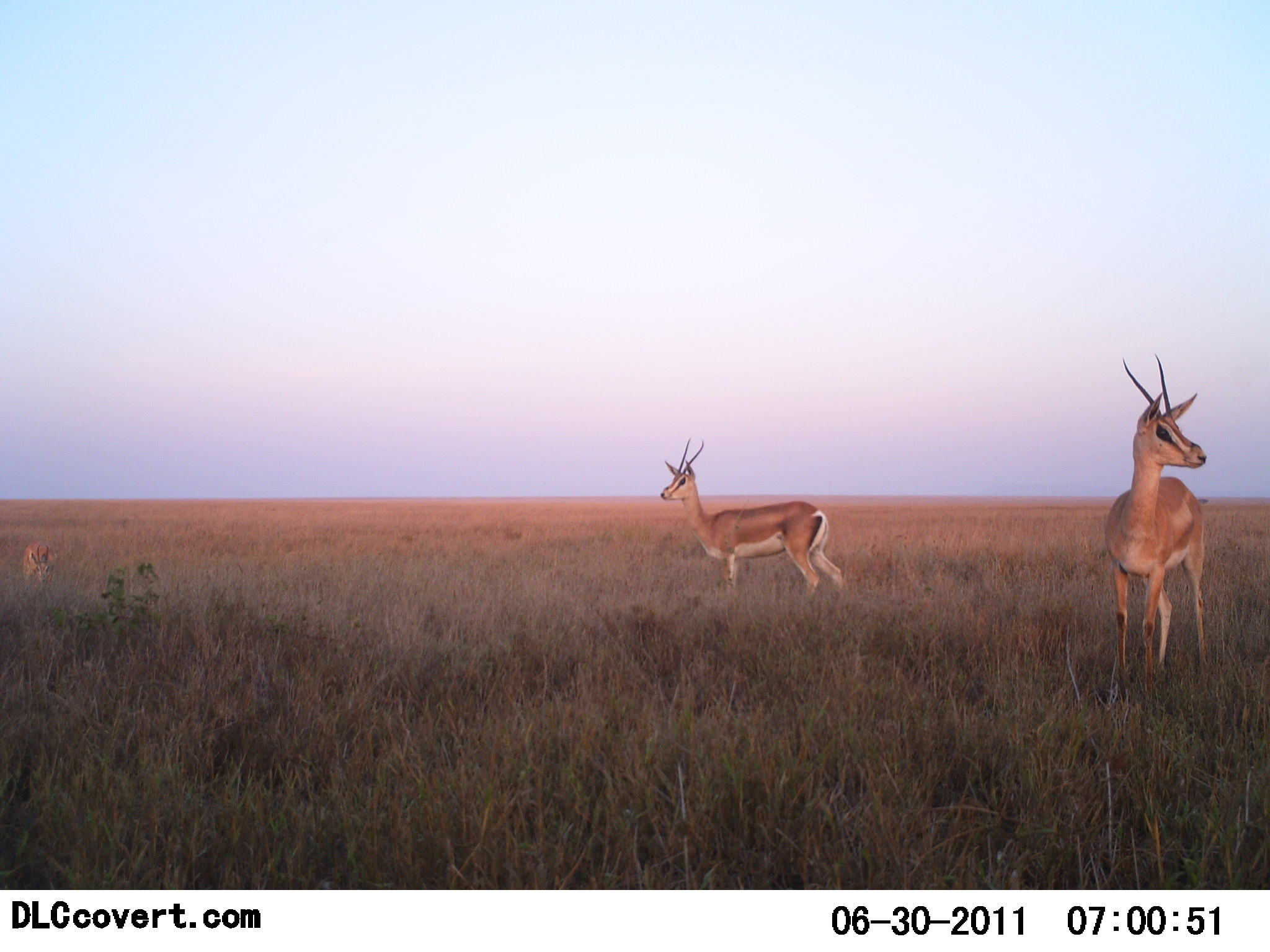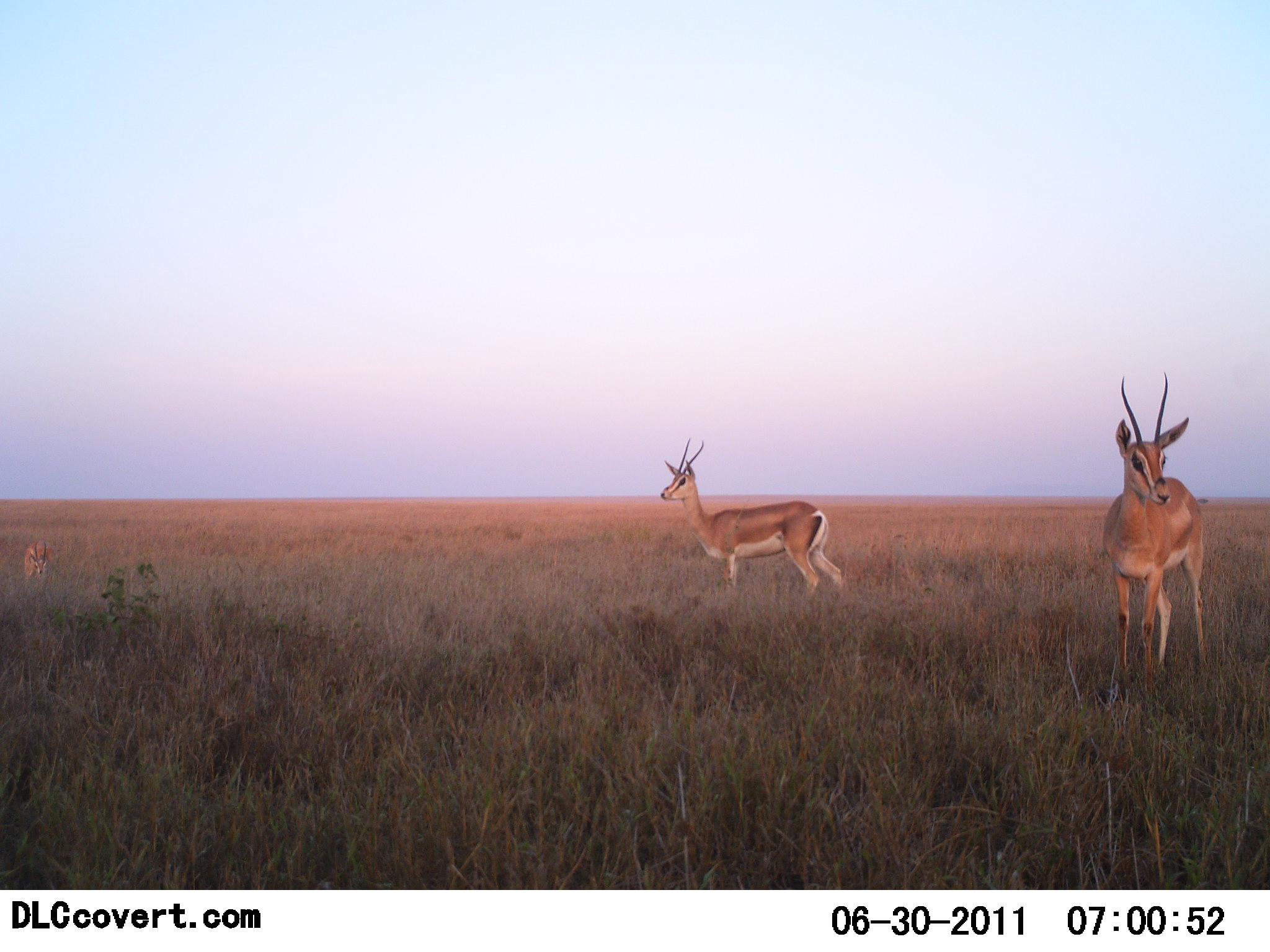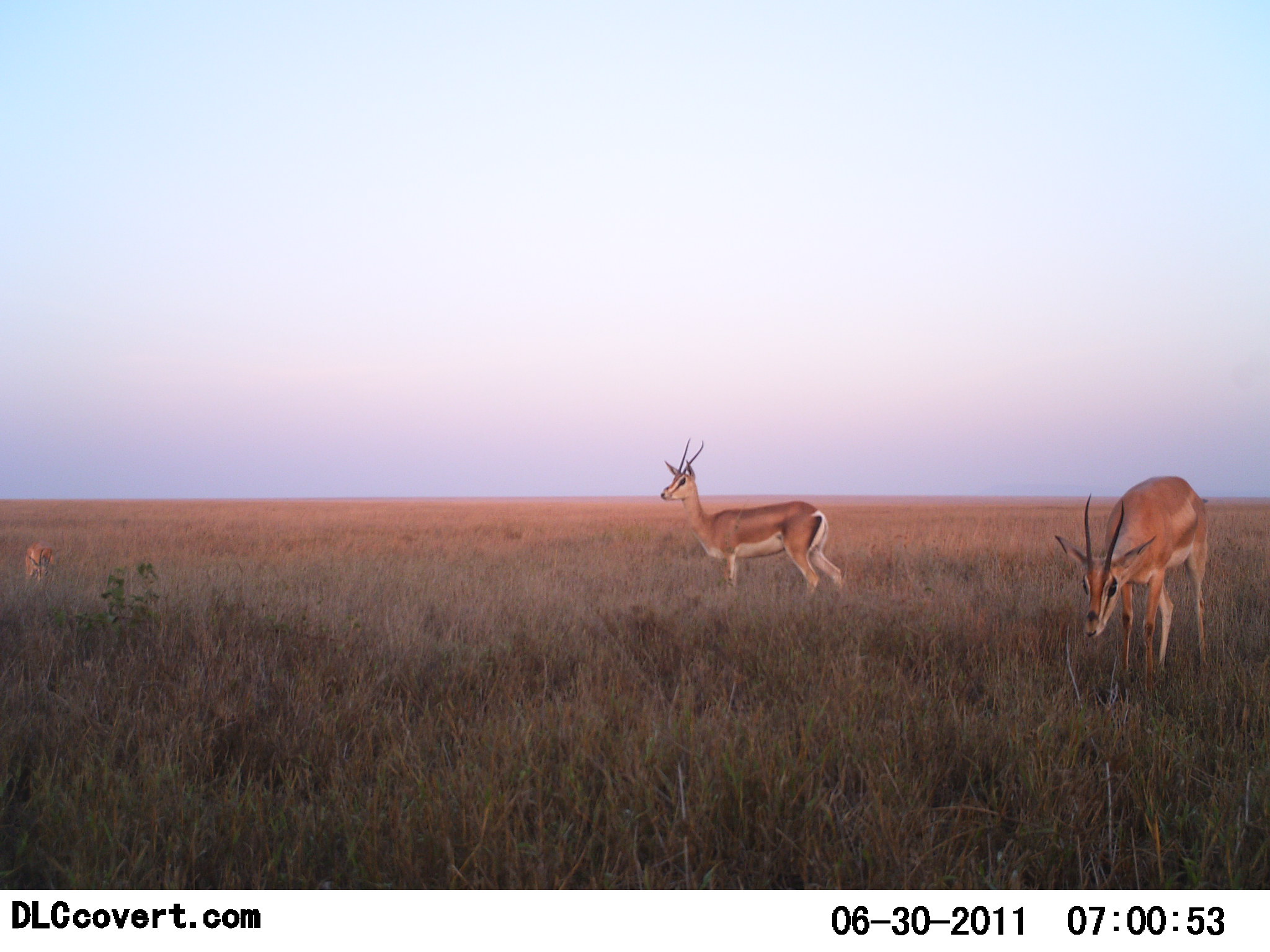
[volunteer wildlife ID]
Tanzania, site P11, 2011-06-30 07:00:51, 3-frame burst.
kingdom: Animalia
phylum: Chordata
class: Mammalia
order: Artiodactyla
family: Bovidae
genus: Nanger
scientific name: Nanger granti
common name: grant's gazelle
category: gazellegrants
Gazellegrants (grant's gazelle) (Nanger granti), count 3. Behavior (volunteer vote fractions): standing 85%, resting 0%, moving 0%, interacting 0%. Young present (vote fraction): 0%. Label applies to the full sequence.